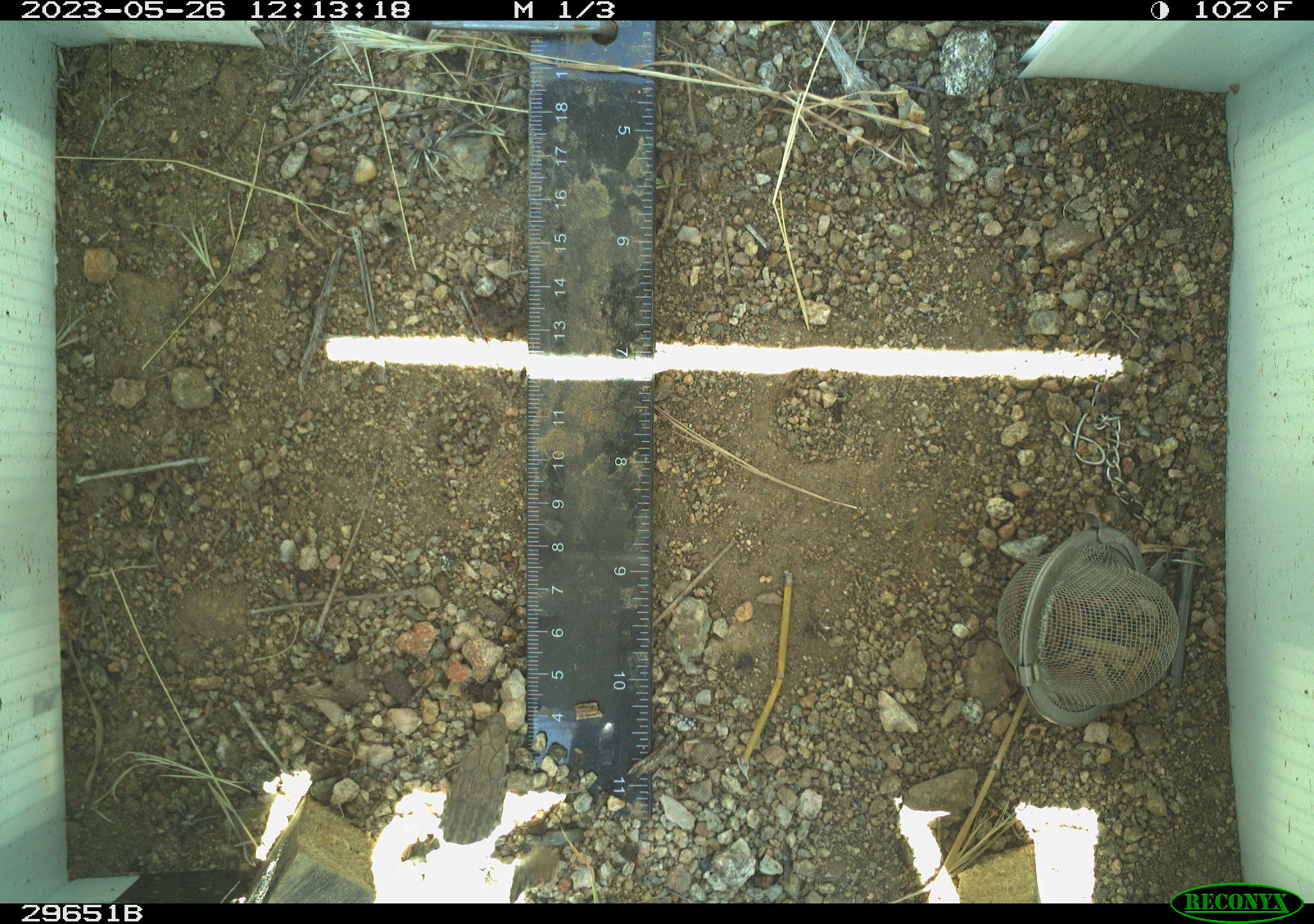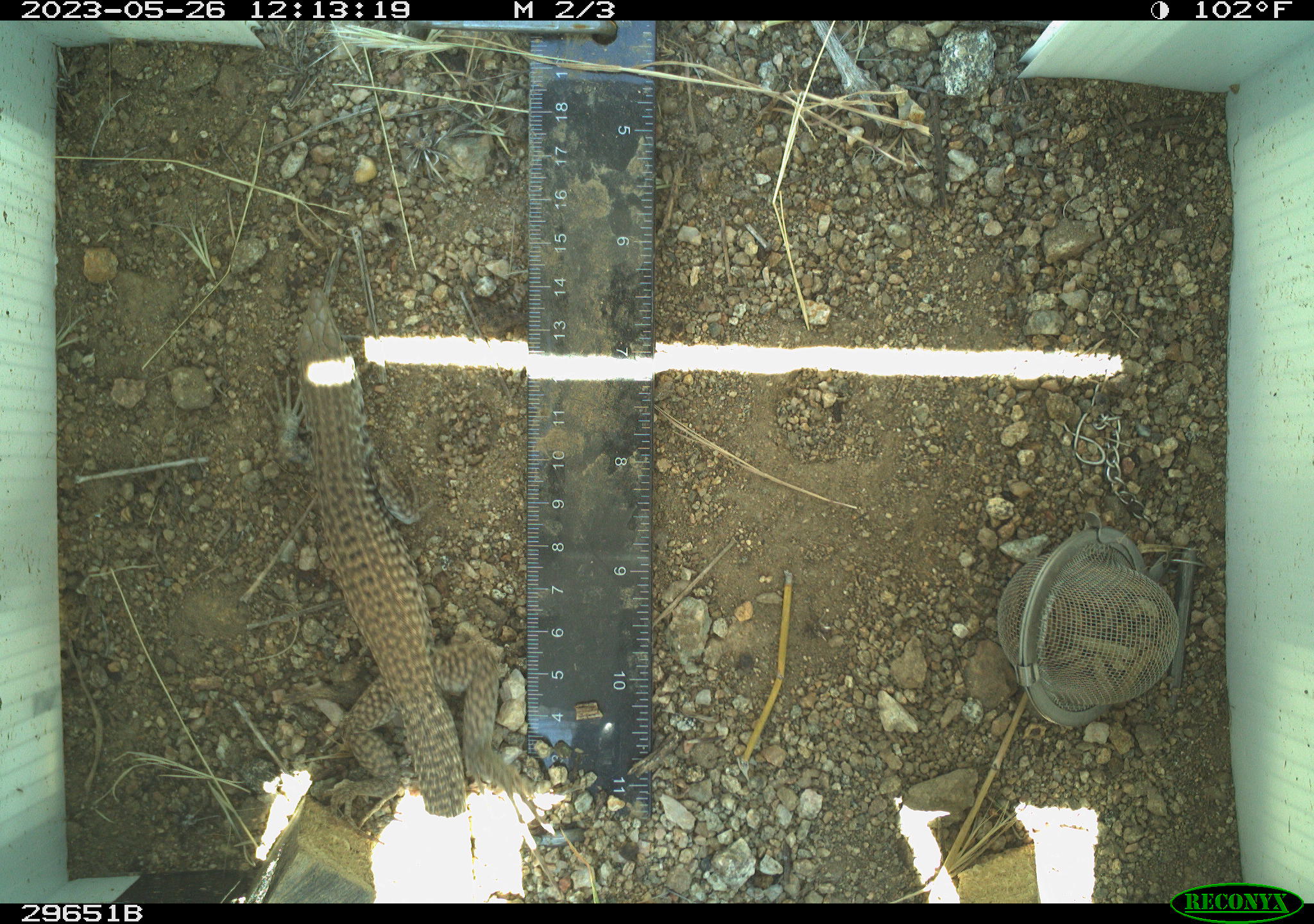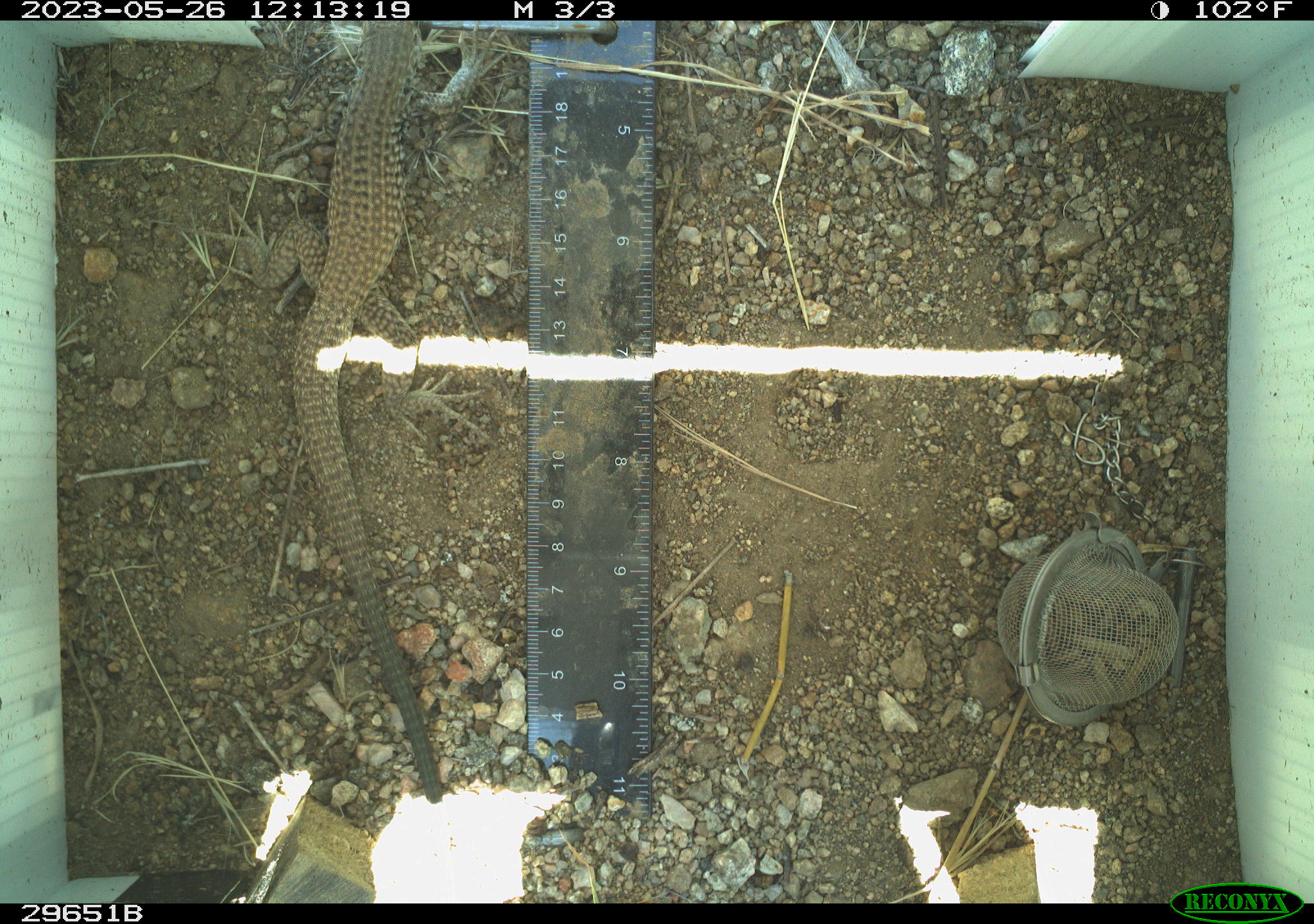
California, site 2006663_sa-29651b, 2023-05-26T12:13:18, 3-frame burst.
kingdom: Animalia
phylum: Chordata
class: Reptilia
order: Squamata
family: Teiidae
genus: Aspidoscelis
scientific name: Aspidoscelis tigris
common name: western whiptail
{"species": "western whiptail (Aspidoscelis tigris)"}